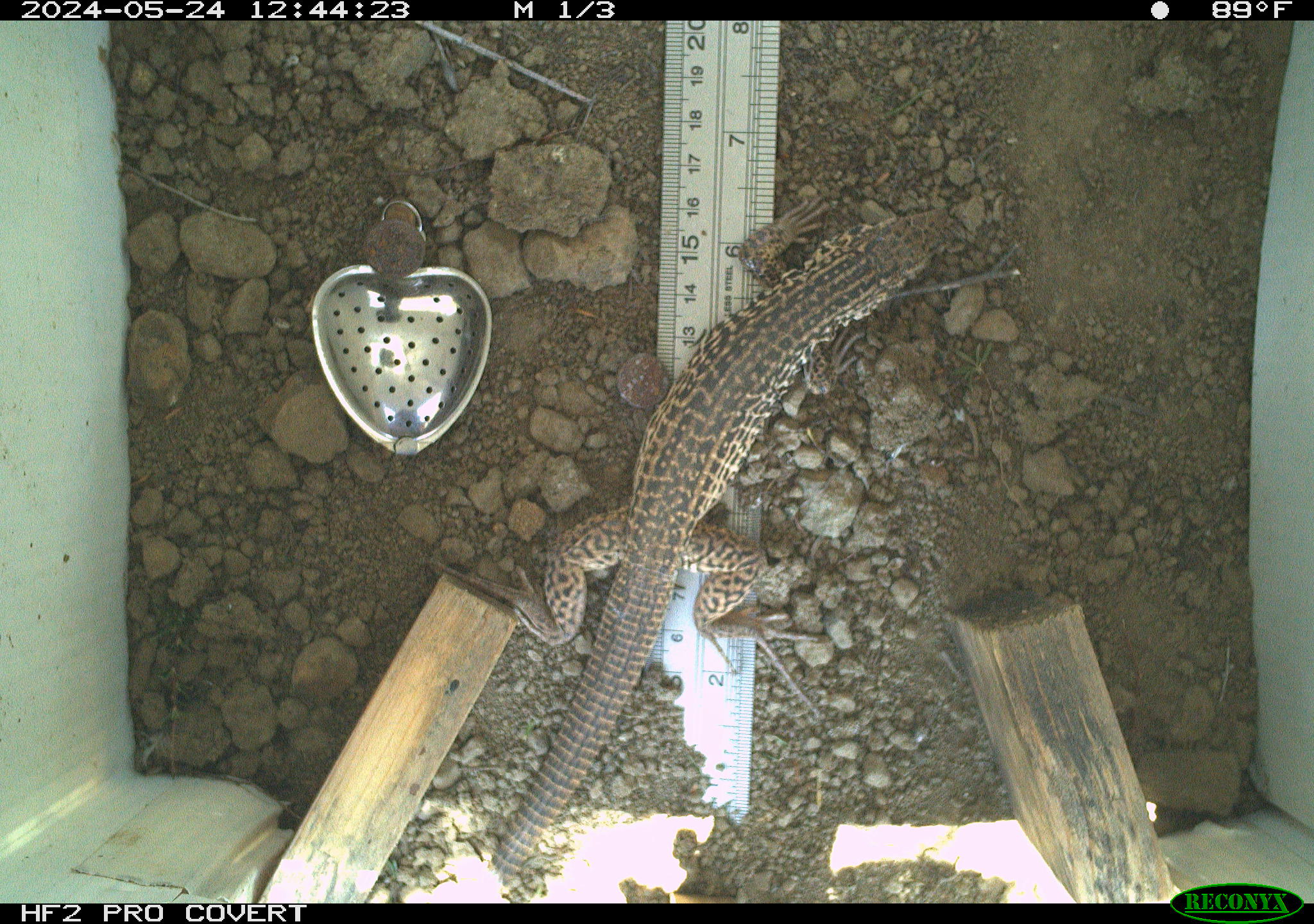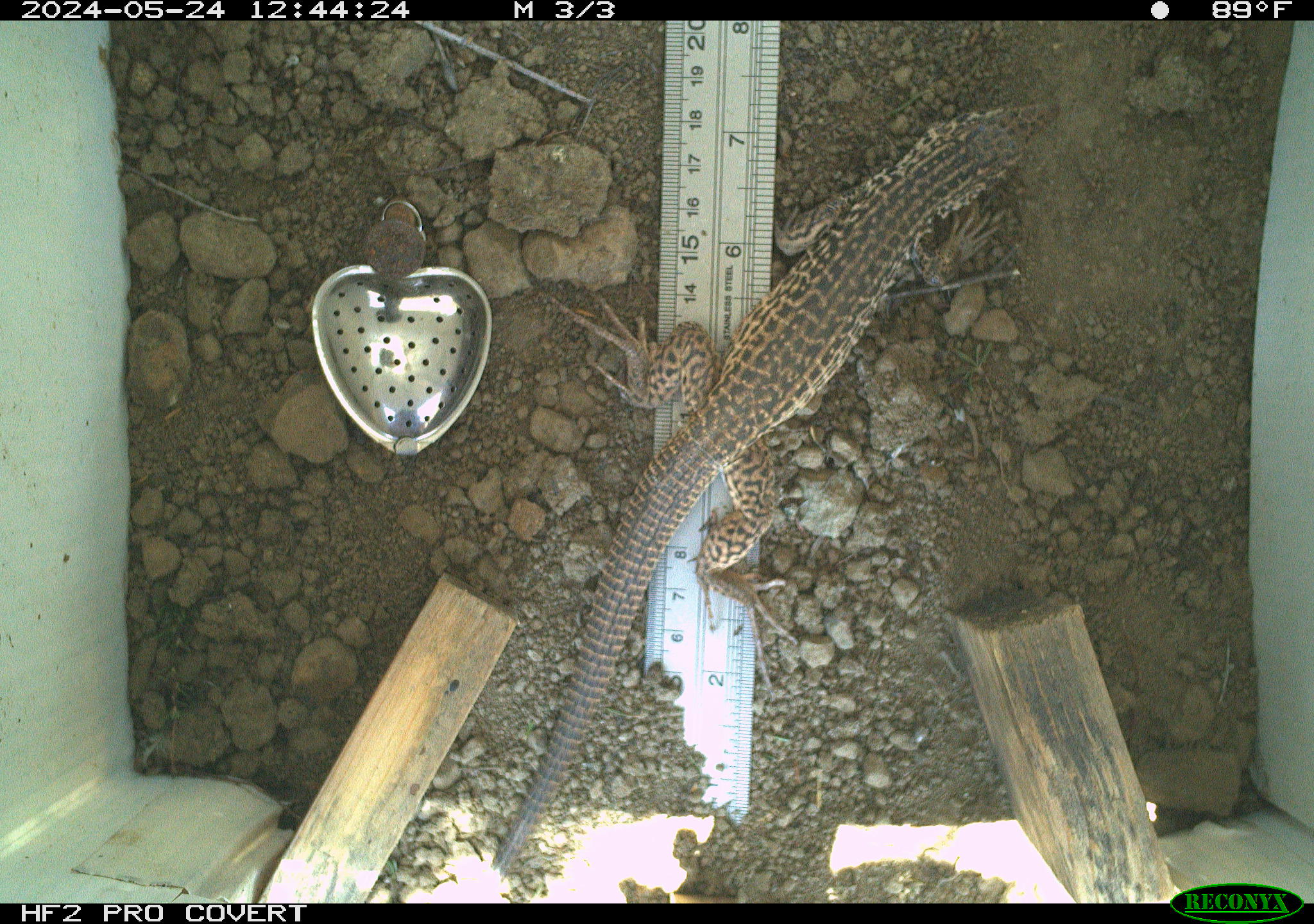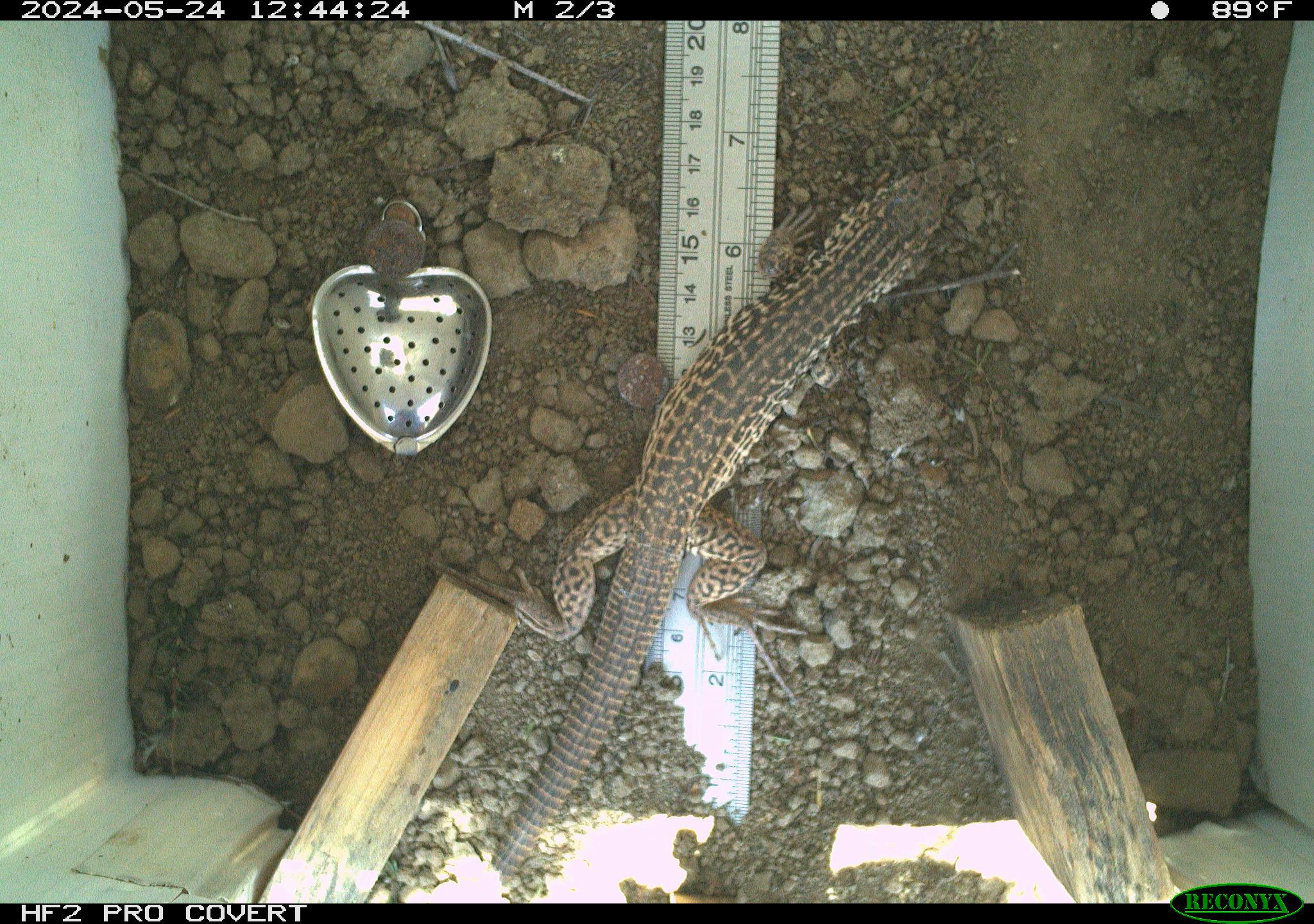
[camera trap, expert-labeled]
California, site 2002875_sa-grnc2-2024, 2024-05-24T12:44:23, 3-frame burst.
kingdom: Animalia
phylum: Chordata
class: Reptilia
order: Squamata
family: Teiidae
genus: Aspidoscelis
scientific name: Aspidoscelis tigris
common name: western whiptail